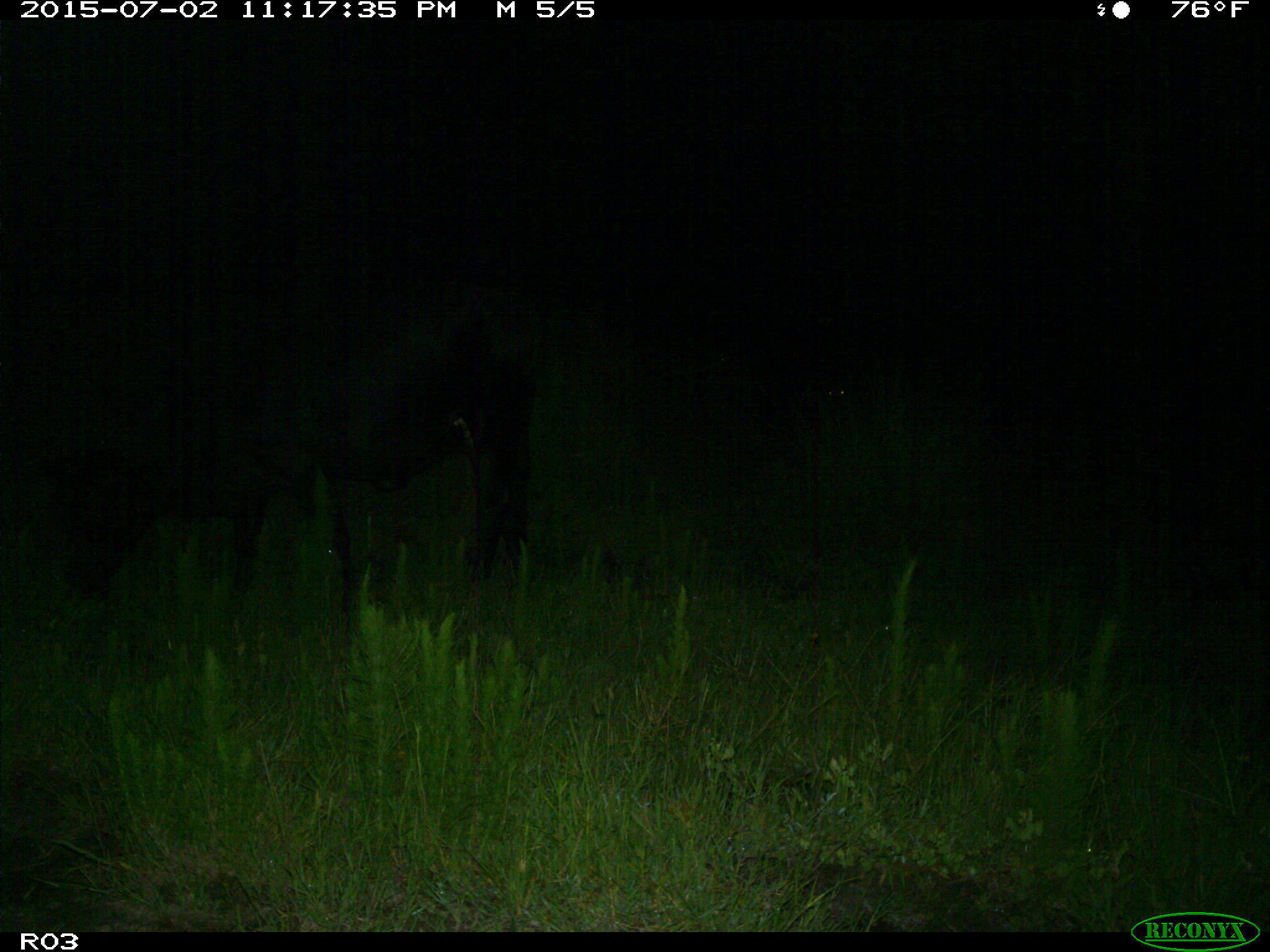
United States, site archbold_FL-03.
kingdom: Animalia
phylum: Chordata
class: Mammalia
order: Artiodactyla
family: Bovidae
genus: Bos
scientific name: Bos taurus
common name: domestic cow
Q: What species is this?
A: Bos taurus (domestic cow).